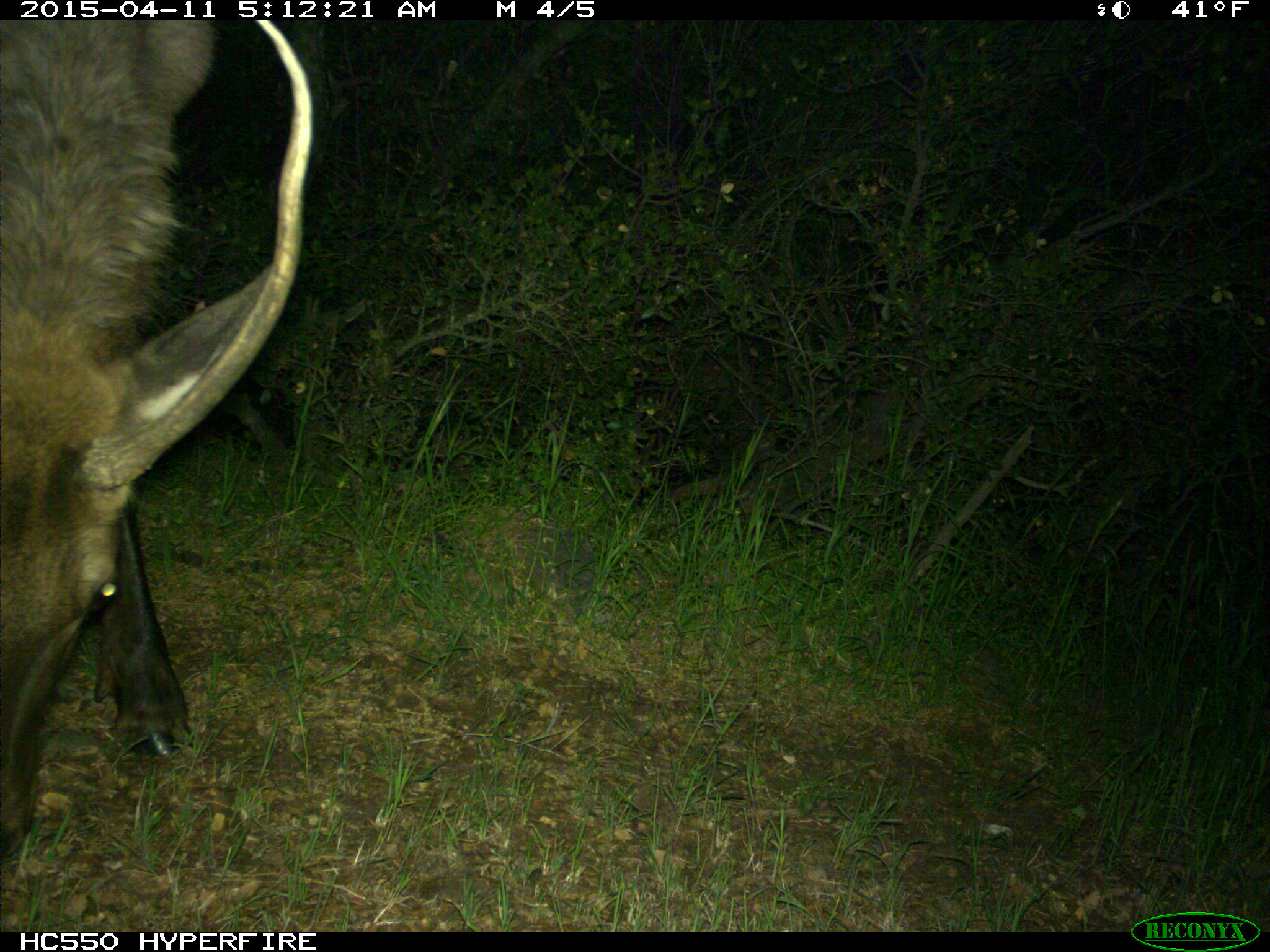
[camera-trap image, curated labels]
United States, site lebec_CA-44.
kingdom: Animalia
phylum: Chordata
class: Mammalia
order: Artiodactyla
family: Cervidae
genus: Cervus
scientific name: Cervus canadensis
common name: elk